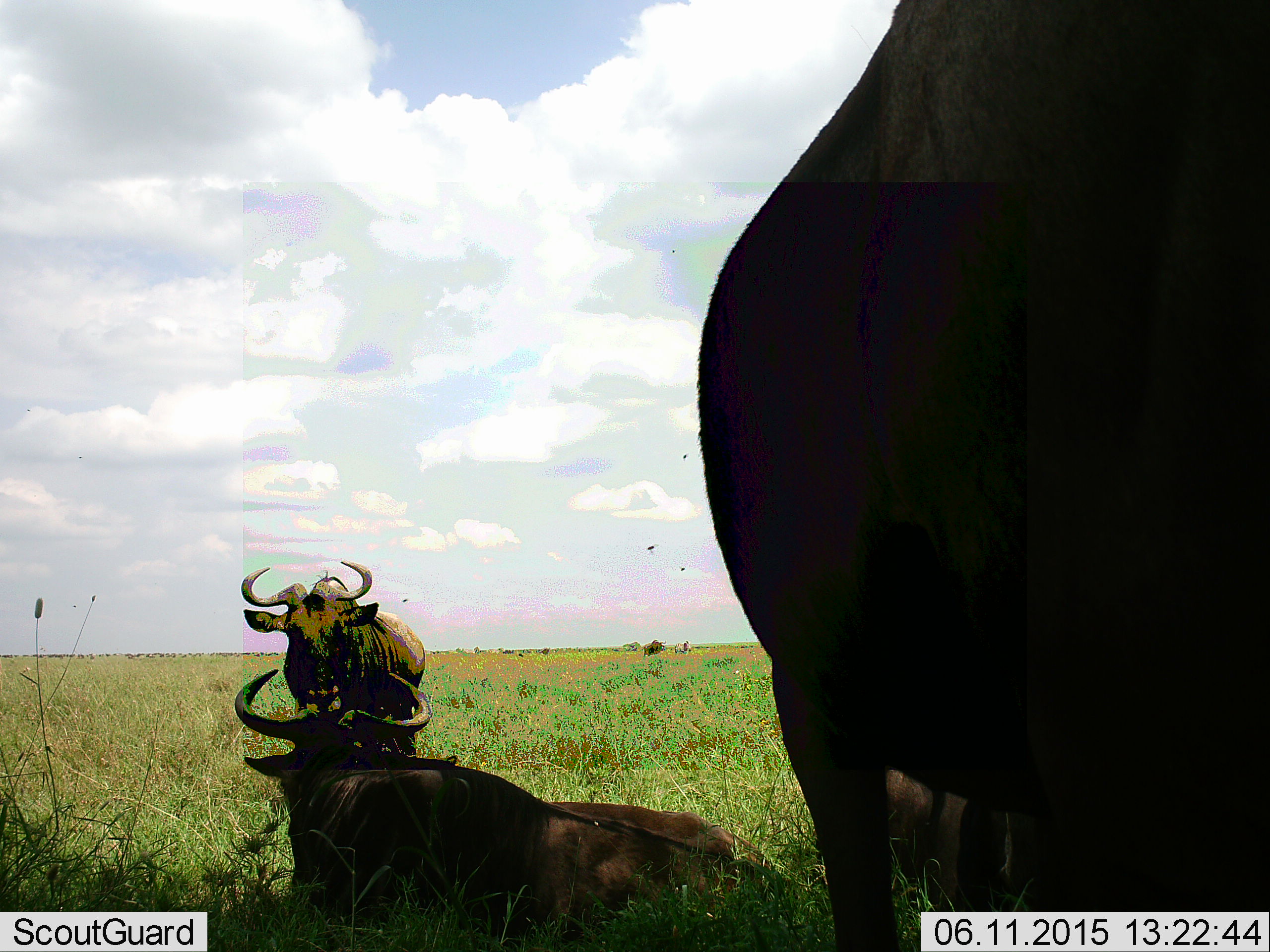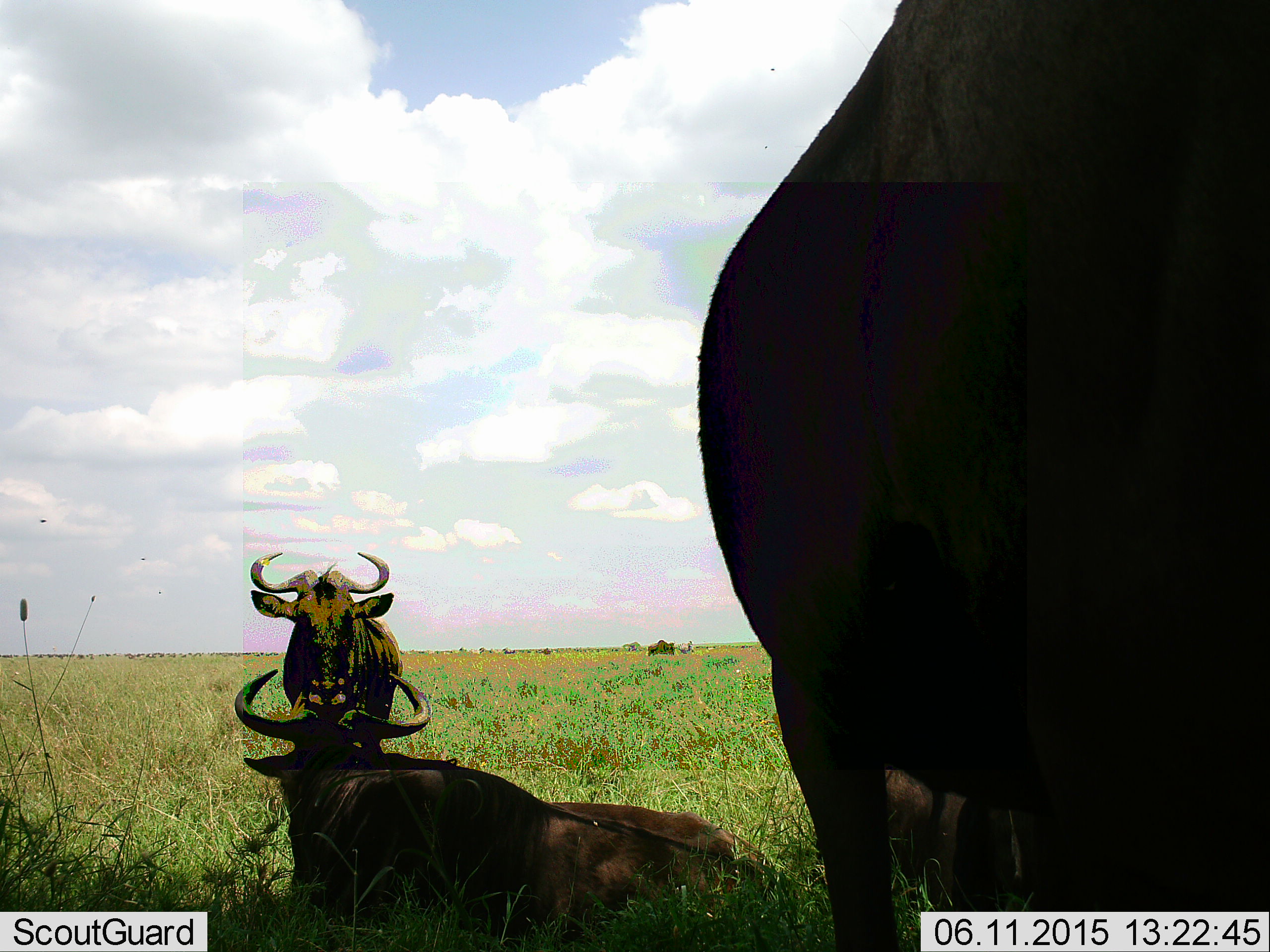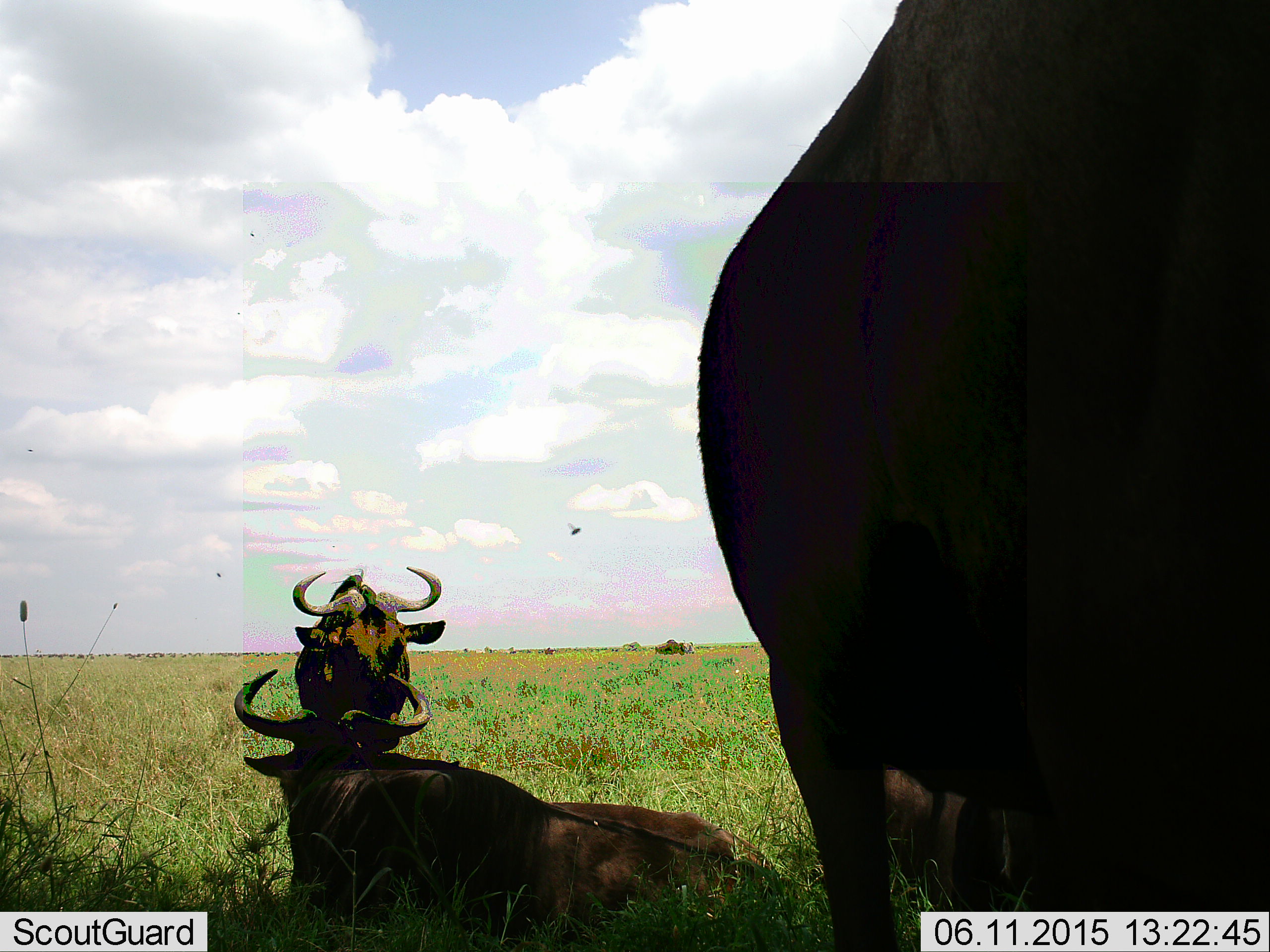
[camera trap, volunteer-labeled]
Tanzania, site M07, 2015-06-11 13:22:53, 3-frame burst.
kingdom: Animalia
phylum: Chordata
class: Mammalia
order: Artiodactyla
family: Bovidae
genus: Connochaetes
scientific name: Connochaetes taurinus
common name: blue wildebeest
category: wildebeest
Wildebeest (blue wildebeest) (Connochaetes taurinus), count 3. Behavior (volunteer vote fractions): standing 100%, resting 90%, moving 30%, interacting 10%. Young present (vote fraction): 0%. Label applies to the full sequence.